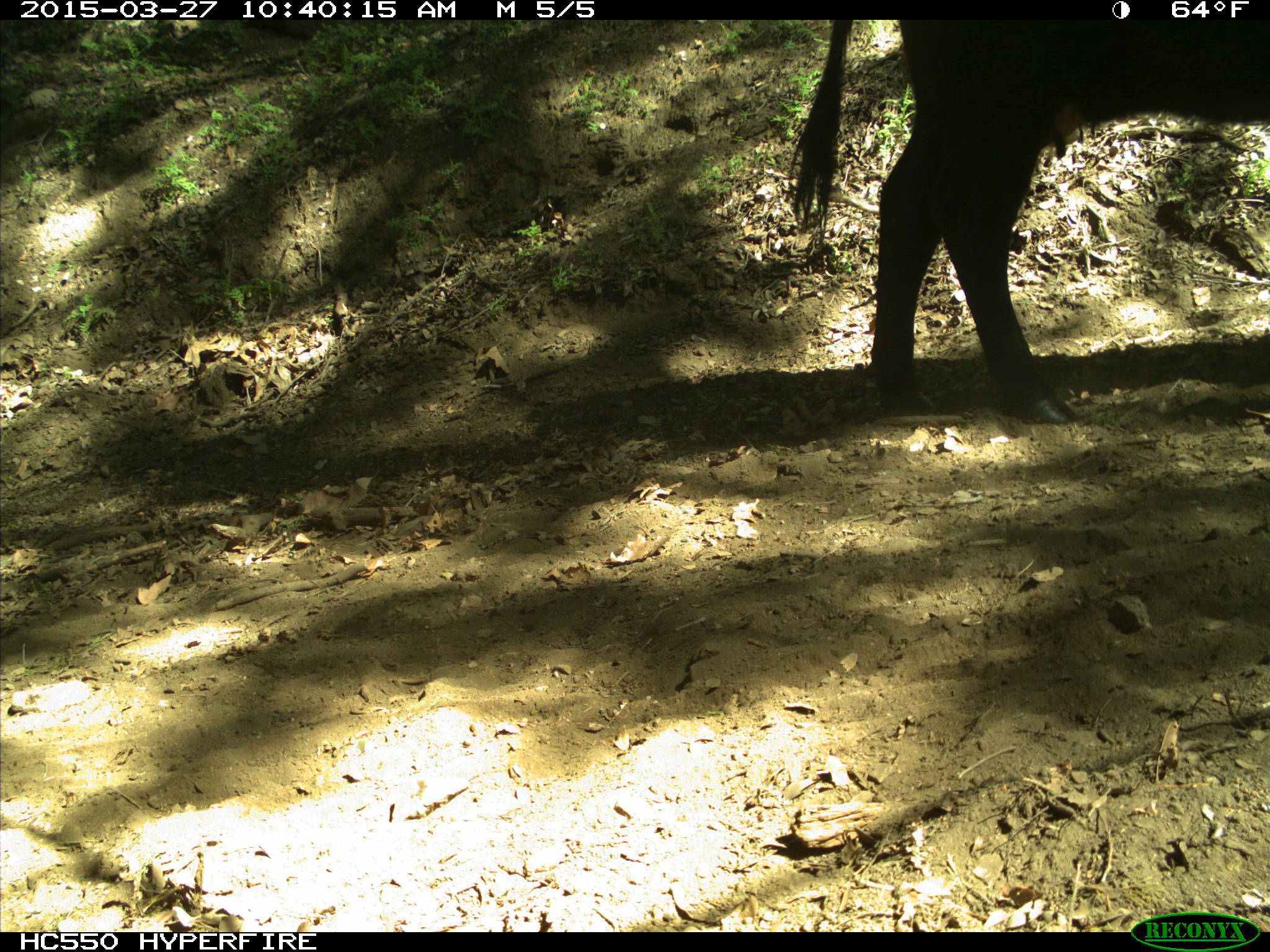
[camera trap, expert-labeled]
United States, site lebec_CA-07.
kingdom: Animalia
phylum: Chordata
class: Mammalia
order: Artiodactyla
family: Bovidae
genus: Bos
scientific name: Bos taurus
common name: domestic cow